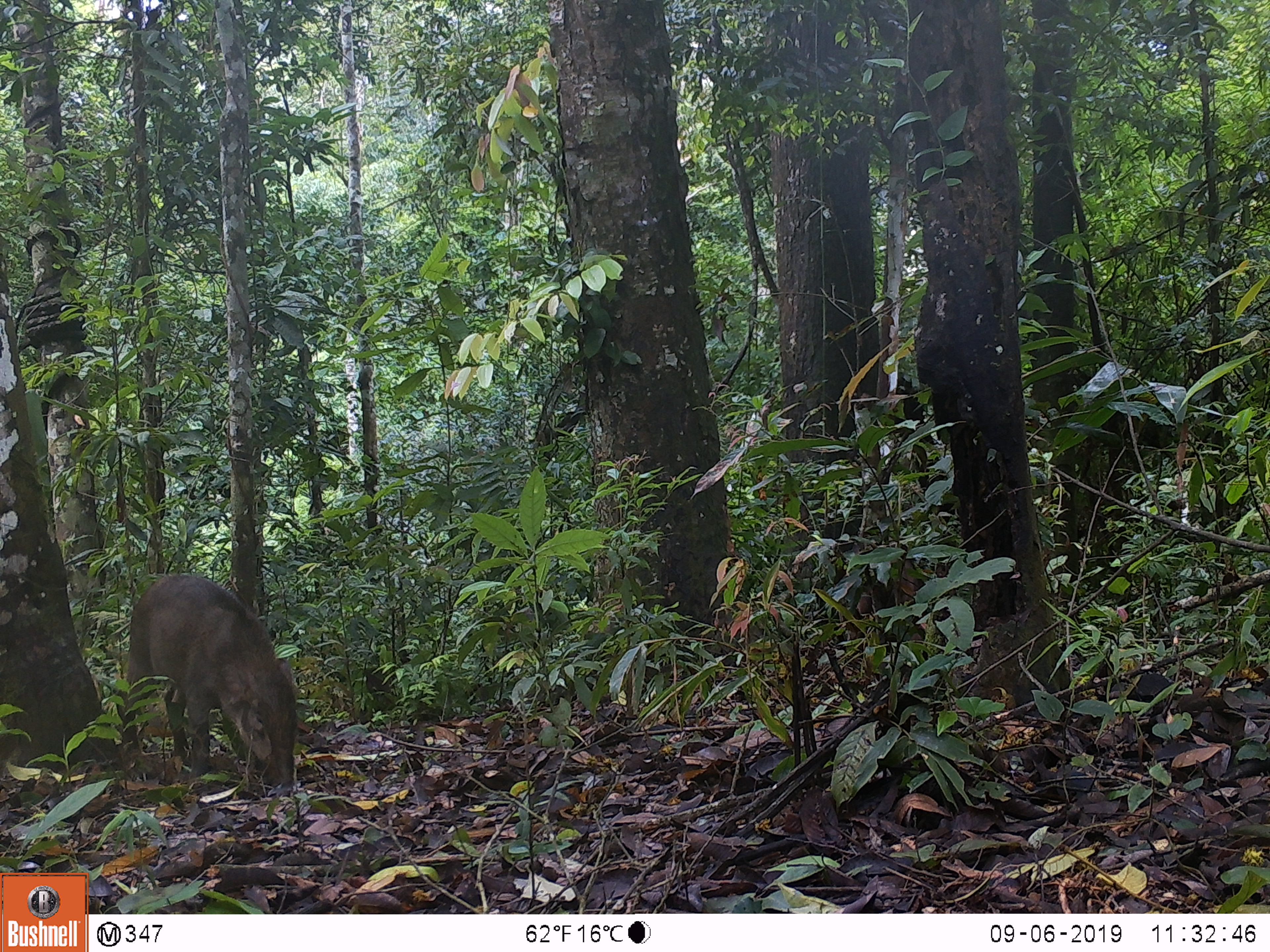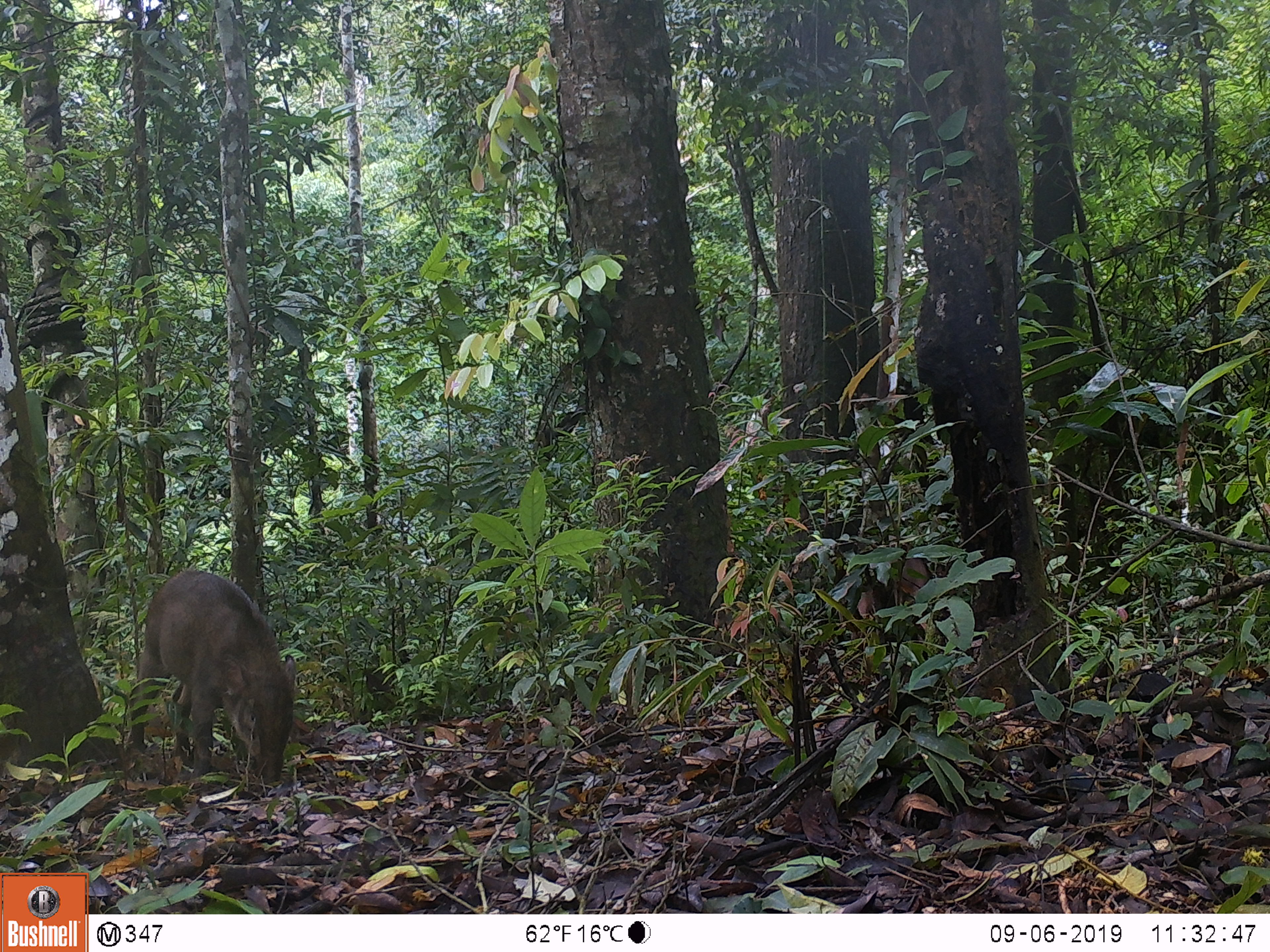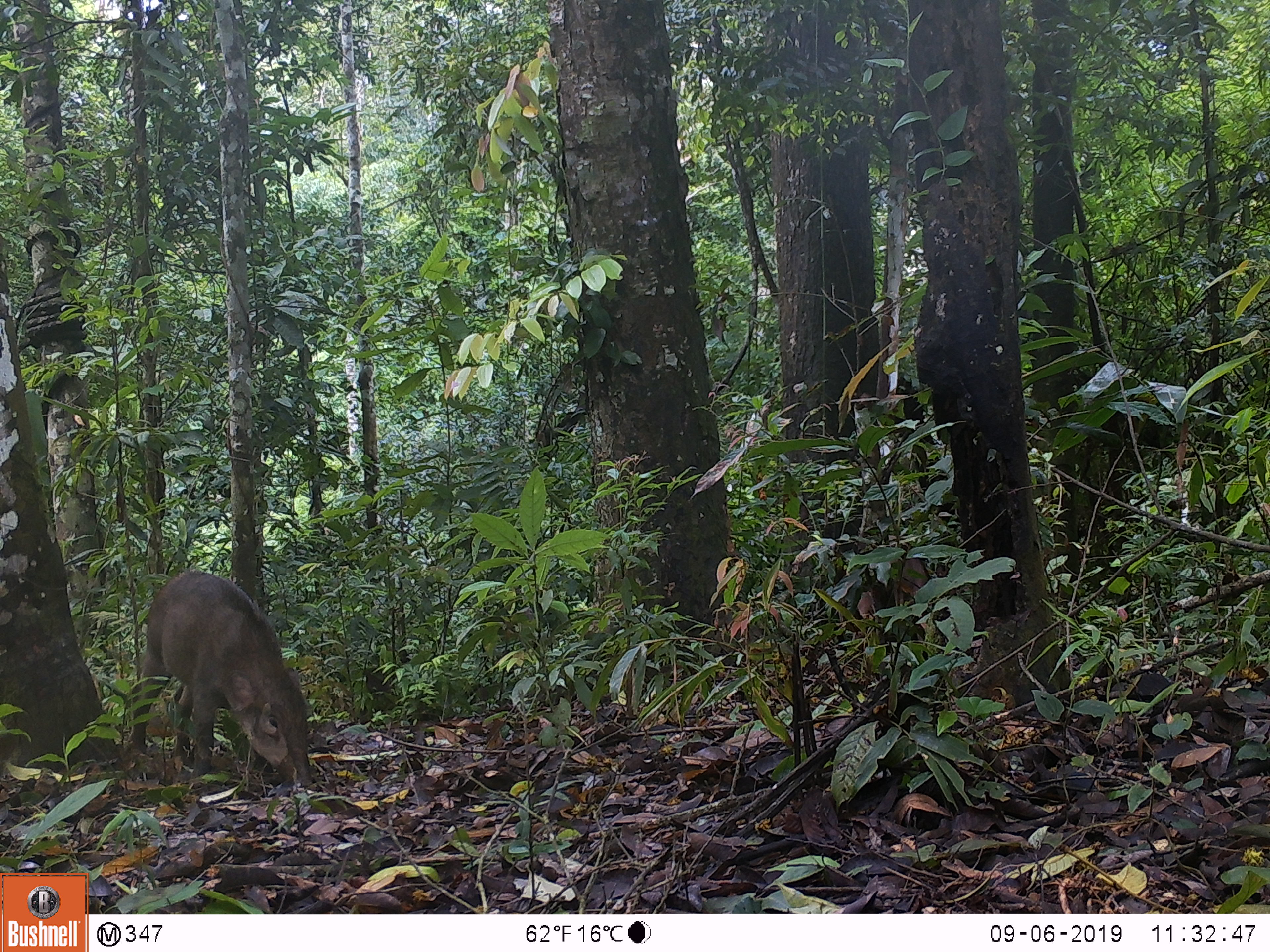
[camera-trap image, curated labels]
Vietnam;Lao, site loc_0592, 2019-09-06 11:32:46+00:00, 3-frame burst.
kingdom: Animalia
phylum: Chordata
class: Mammalia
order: Artiodactyla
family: Suidae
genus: Sus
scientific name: Sus scrofa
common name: eurasian wild pig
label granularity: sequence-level